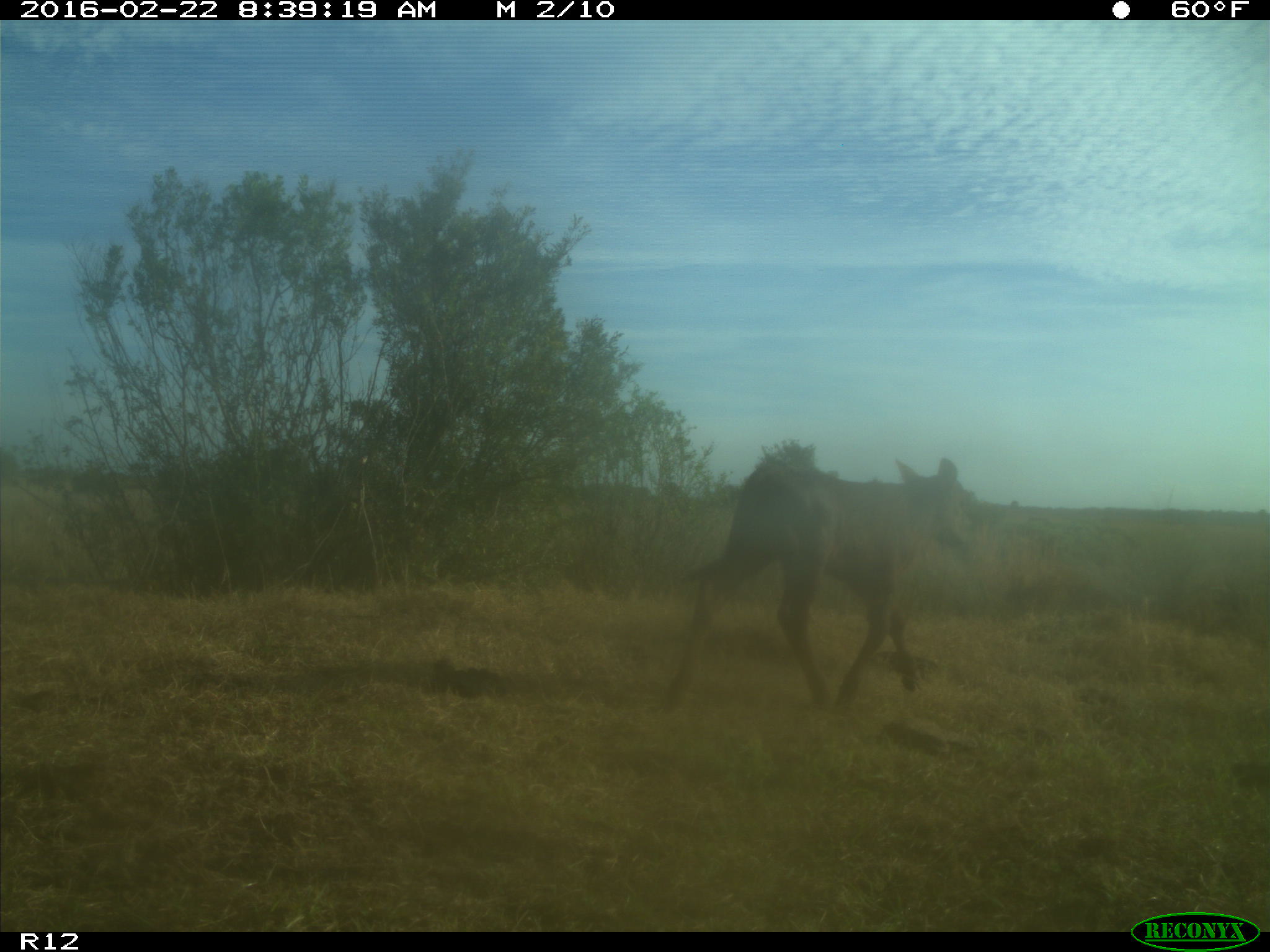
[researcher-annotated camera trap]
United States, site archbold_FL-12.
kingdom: Animalia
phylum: Chordata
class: Mammalia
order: Artiodactyla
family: Bovidae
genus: Bos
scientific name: Bos taurus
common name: domestic cow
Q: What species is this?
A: Bos taurus (domestic cow).